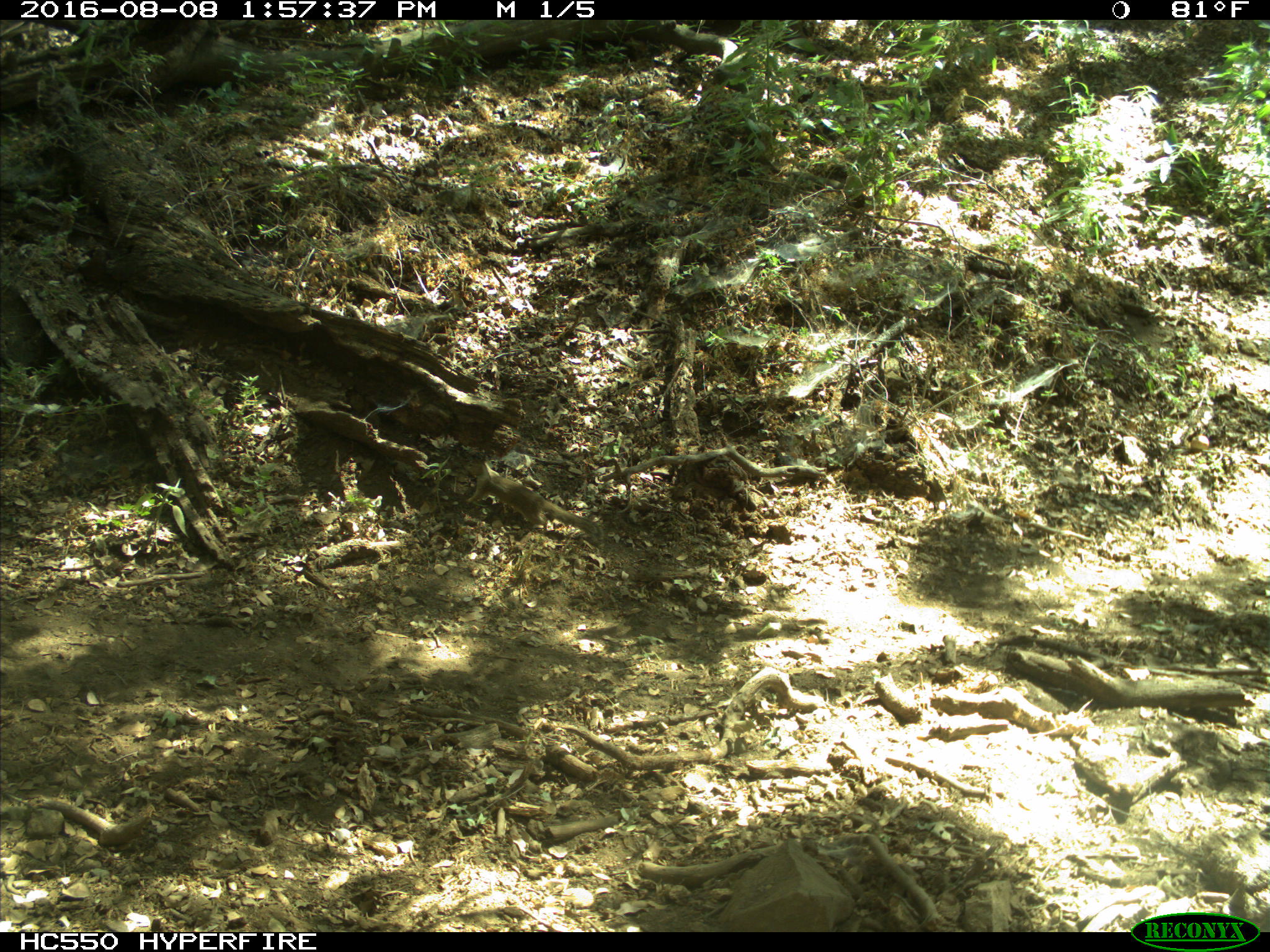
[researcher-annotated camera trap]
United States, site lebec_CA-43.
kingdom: Animalia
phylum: Chordata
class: Mammalia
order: Rodentia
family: Sciuridae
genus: Otospermophilus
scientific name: Otospermophilus beecheyi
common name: california ground squirrel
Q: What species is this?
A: Otospermophilus beecheyi (california ground squirrel).